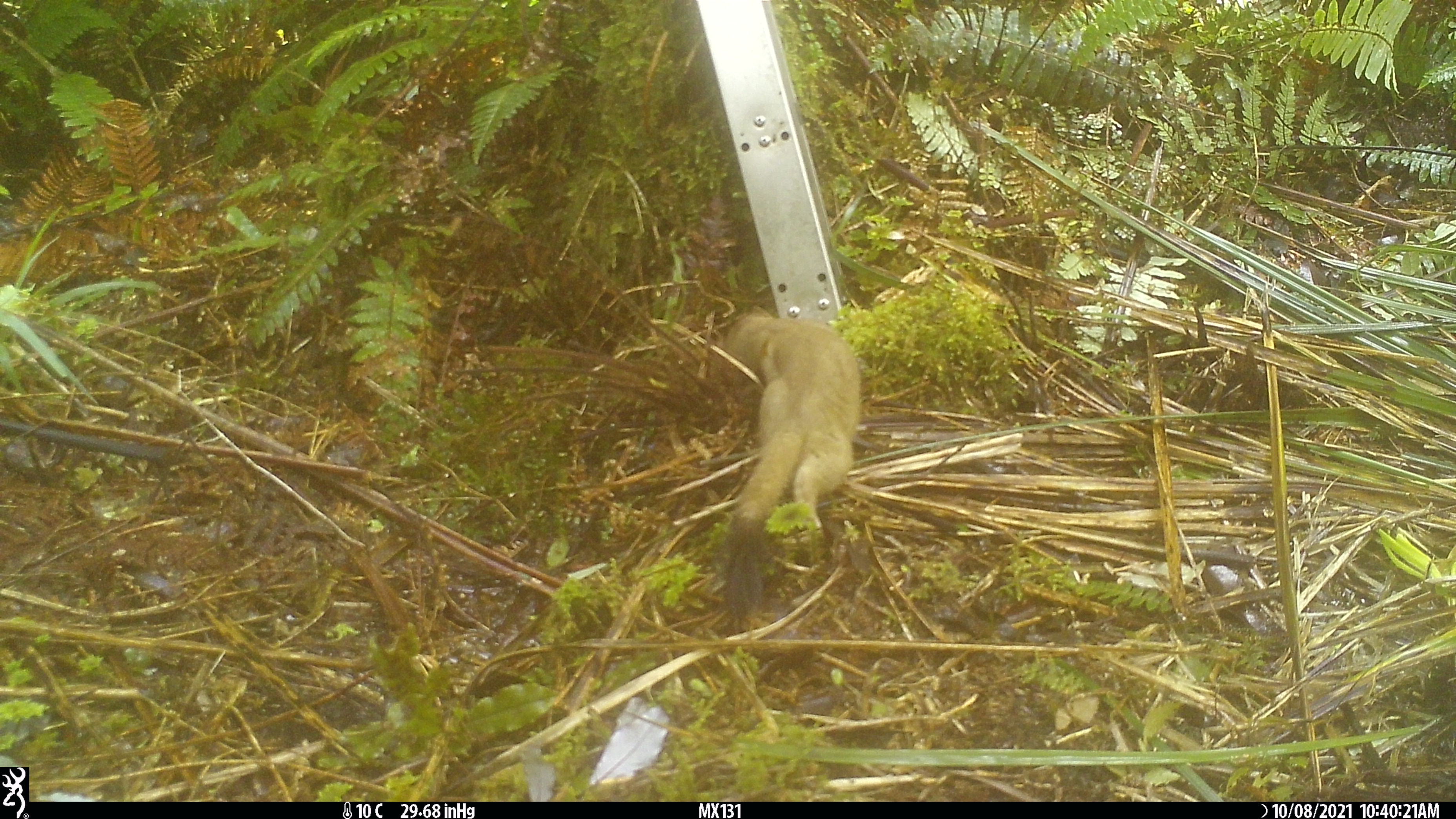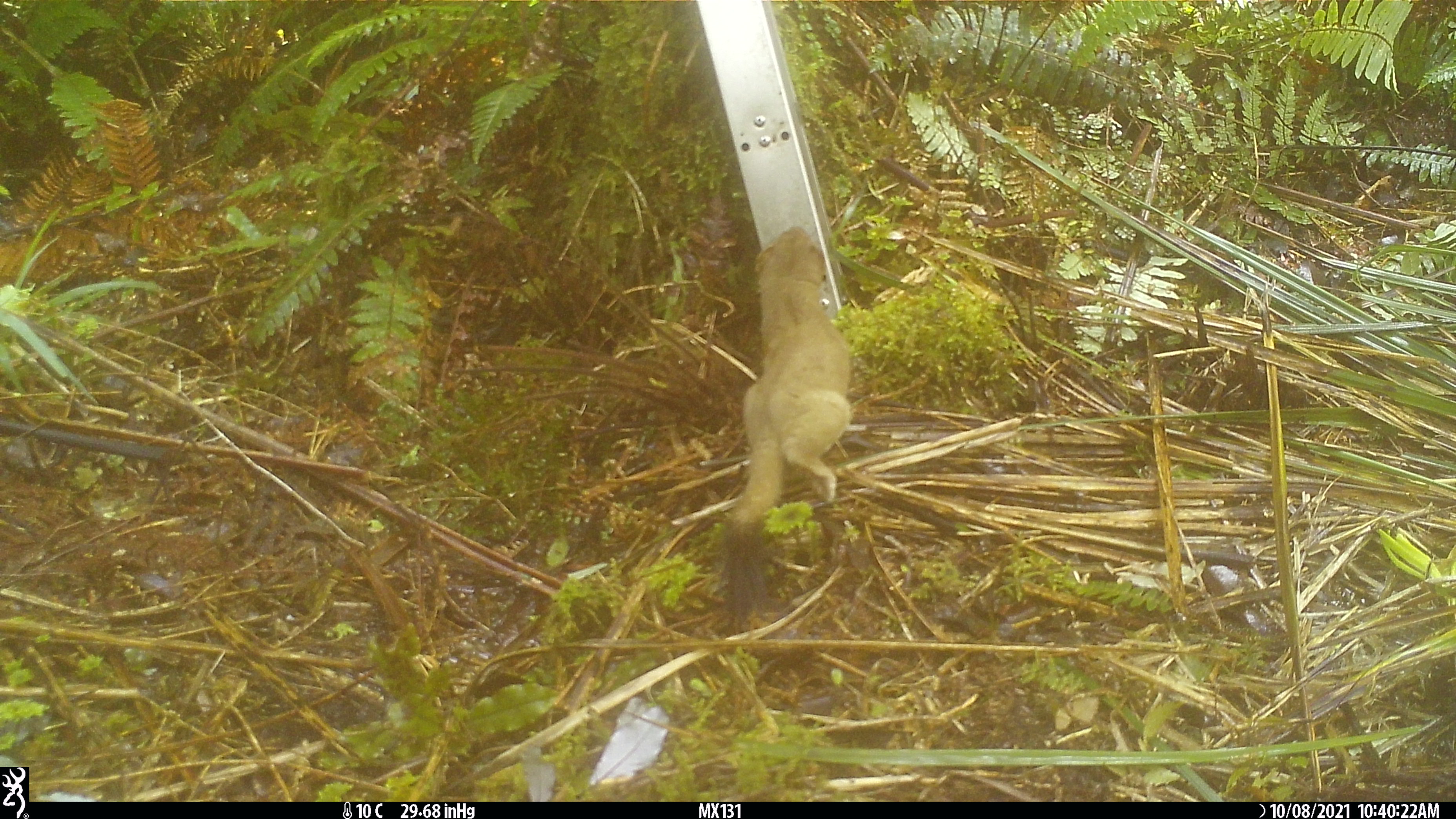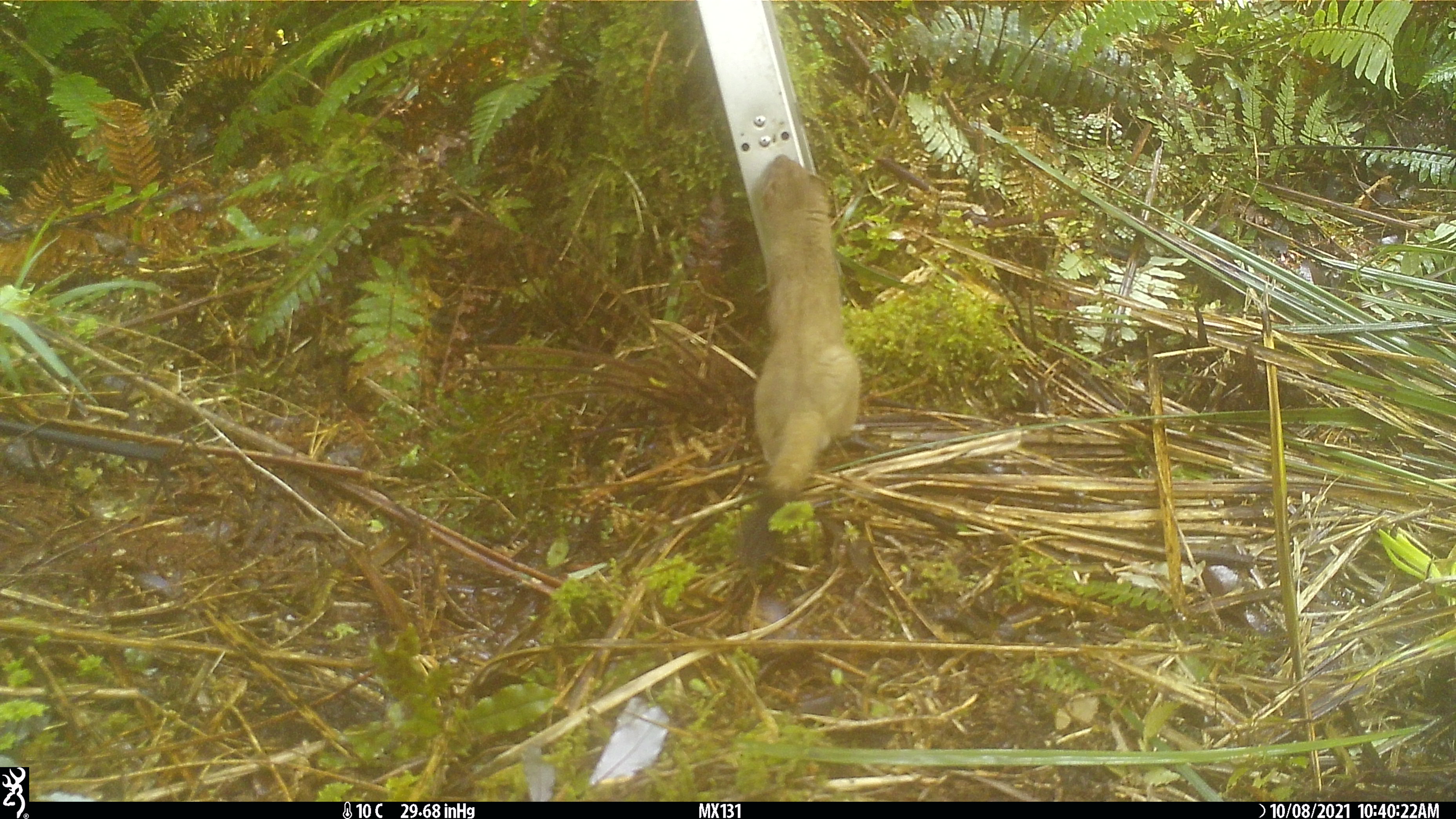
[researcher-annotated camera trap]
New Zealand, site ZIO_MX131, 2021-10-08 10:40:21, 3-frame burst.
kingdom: Animalia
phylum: Chordata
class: Mammalia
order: Carnivora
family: Mustelidae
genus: Mustela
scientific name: Mustela erminea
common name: stoat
Stoat (Mustela erminea).